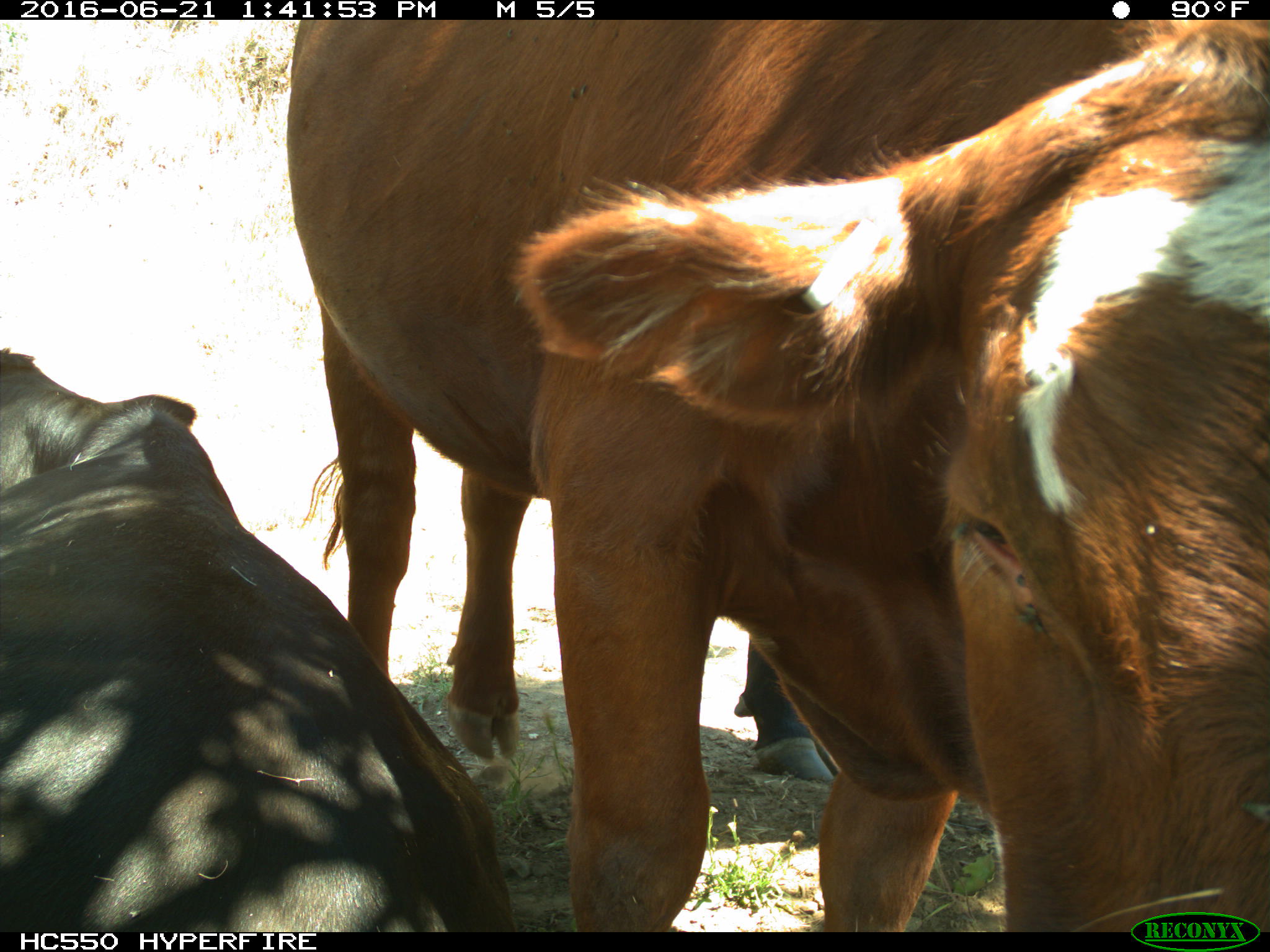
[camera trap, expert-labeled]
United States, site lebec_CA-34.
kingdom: Animalia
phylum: Chordata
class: Mammalia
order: Artiodactyla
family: Bovidae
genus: Bos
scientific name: Bos taurus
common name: domestic cow